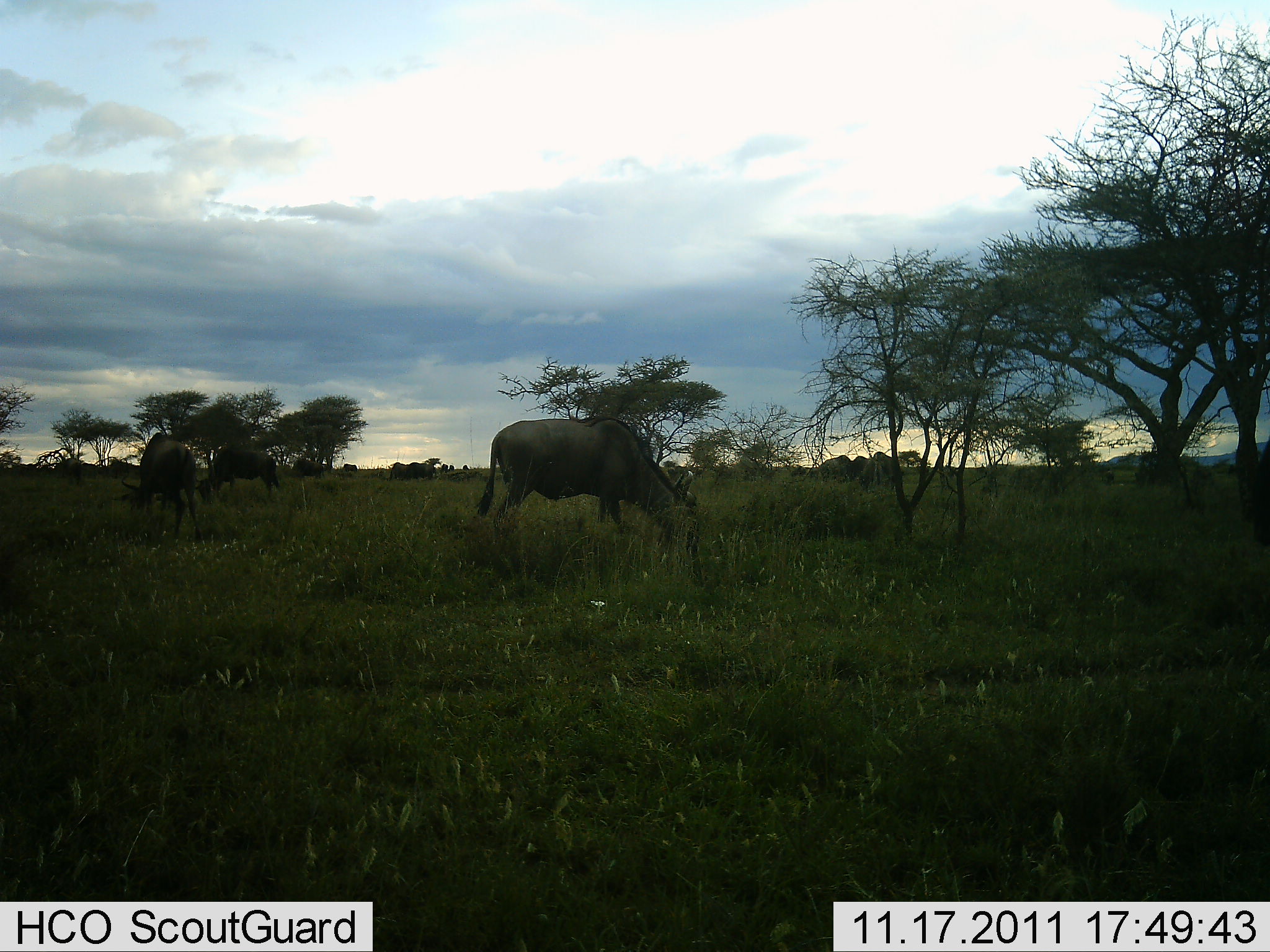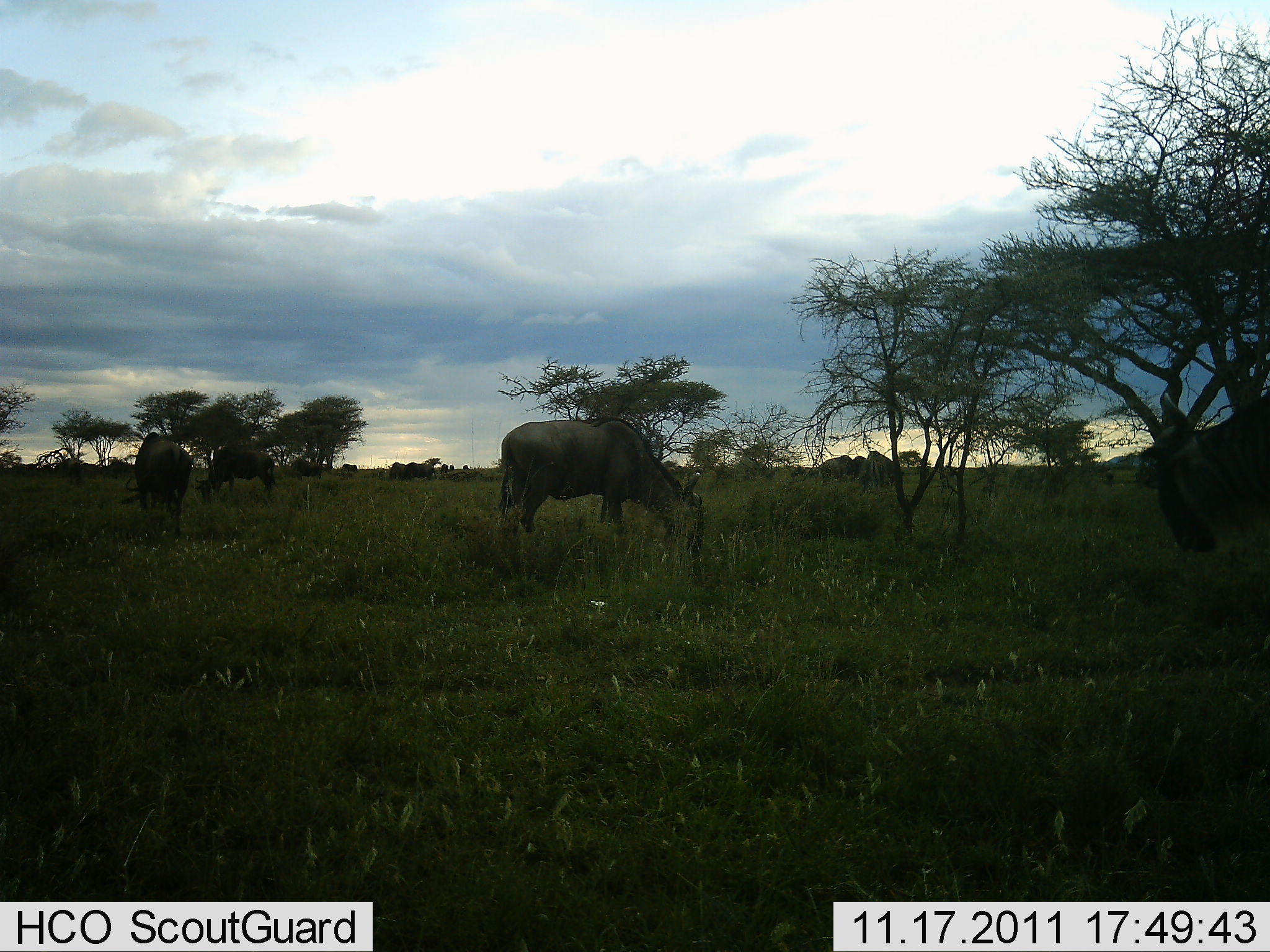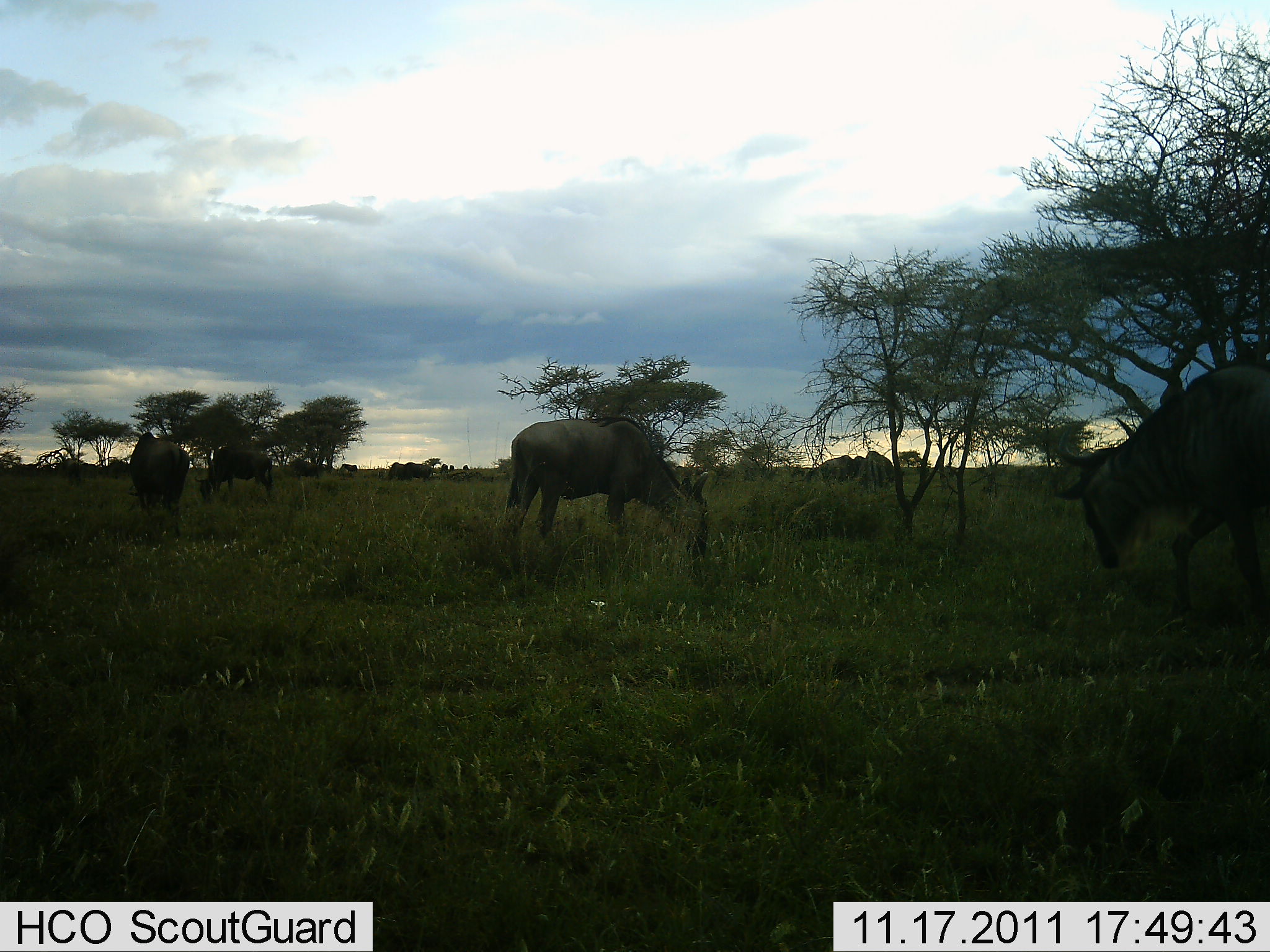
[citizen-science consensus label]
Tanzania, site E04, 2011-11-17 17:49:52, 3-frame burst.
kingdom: Animalia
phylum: Chordata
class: Mammalia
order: Artiodactyla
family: Bovidae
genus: Connochaetes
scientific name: Connochaetes taurinus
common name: blue wildebeest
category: wildebeest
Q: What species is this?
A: Wildebeest (blue wildebeest) (Connochaetes taurinus).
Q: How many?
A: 7.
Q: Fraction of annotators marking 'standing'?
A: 33%.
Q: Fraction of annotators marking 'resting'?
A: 0%.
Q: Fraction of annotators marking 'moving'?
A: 17%.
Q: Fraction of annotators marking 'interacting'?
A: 0%.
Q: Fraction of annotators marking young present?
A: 0%.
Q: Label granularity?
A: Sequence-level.